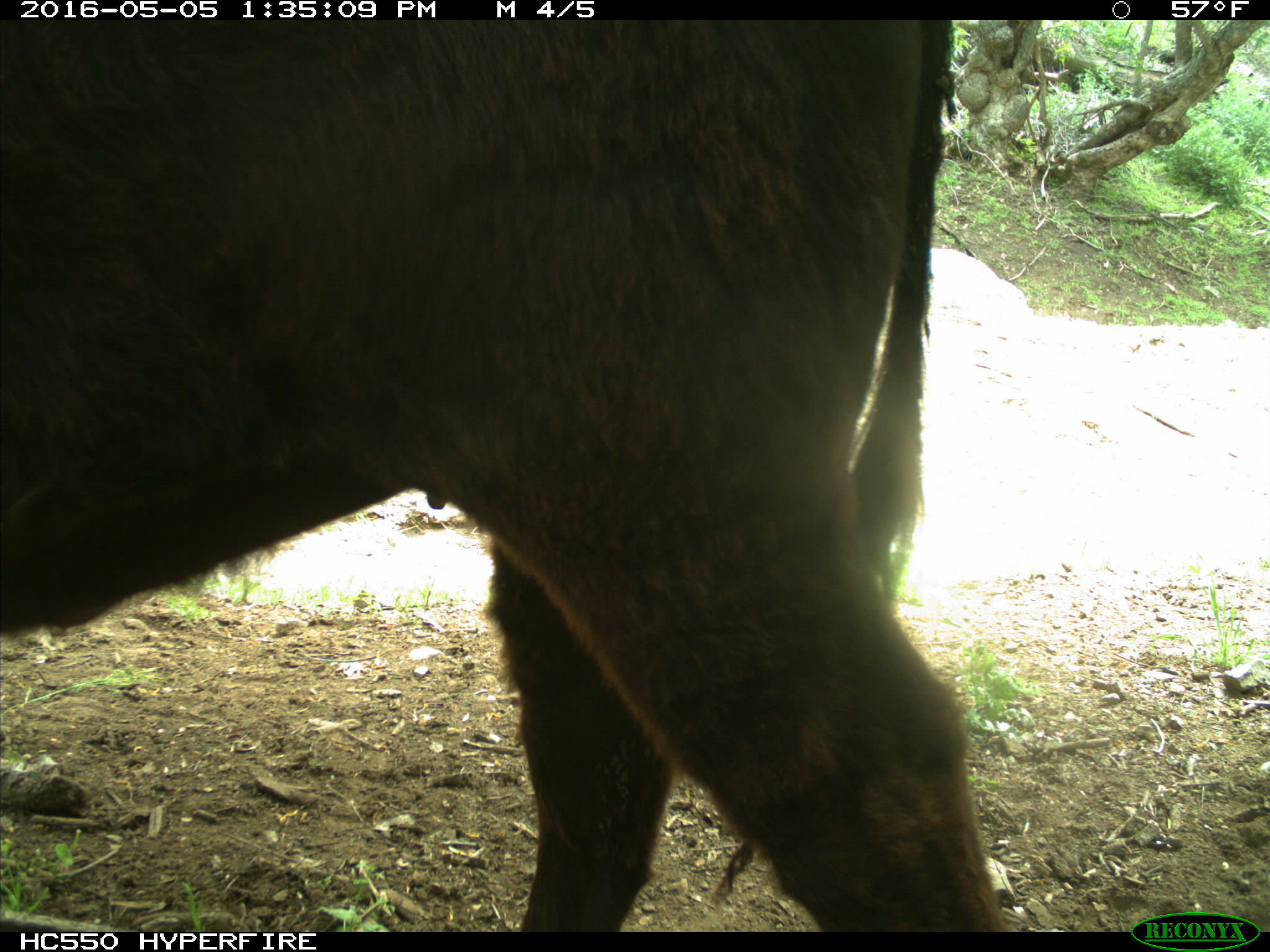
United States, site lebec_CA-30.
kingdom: Animalia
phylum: Chordata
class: Mammalia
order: Artiodactyla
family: Bovidae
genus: Bos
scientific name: Bos taurus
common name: domestic cow